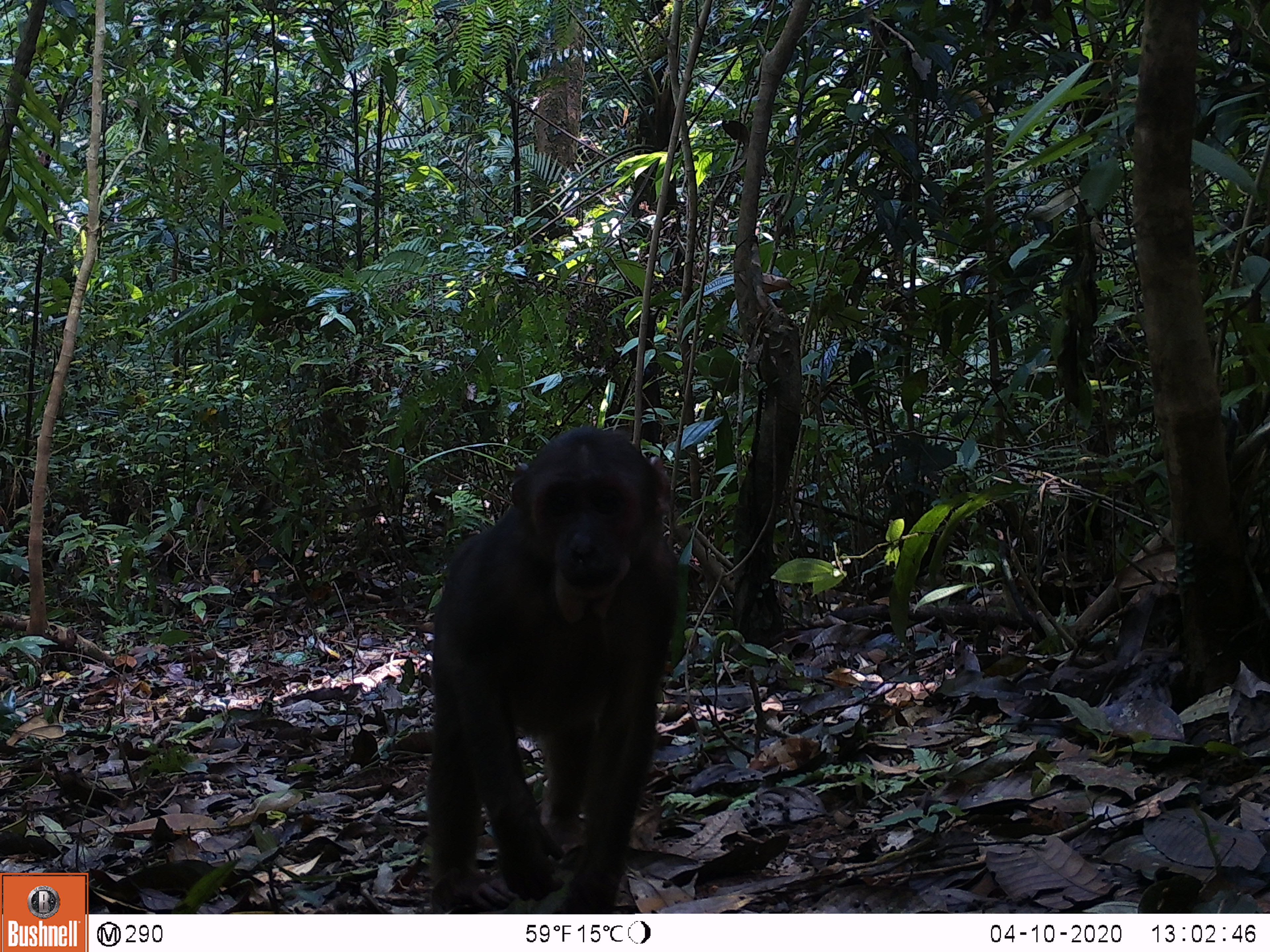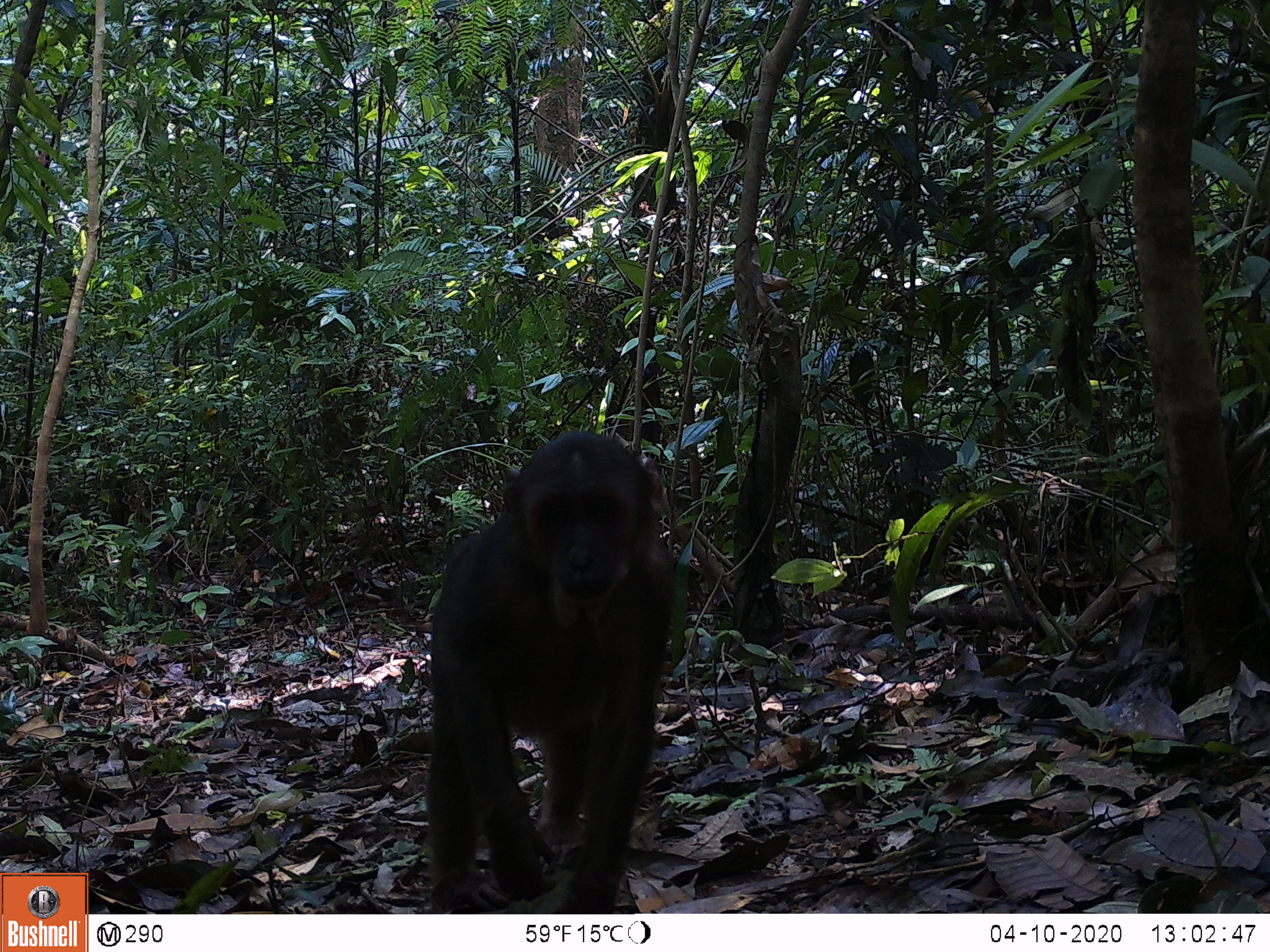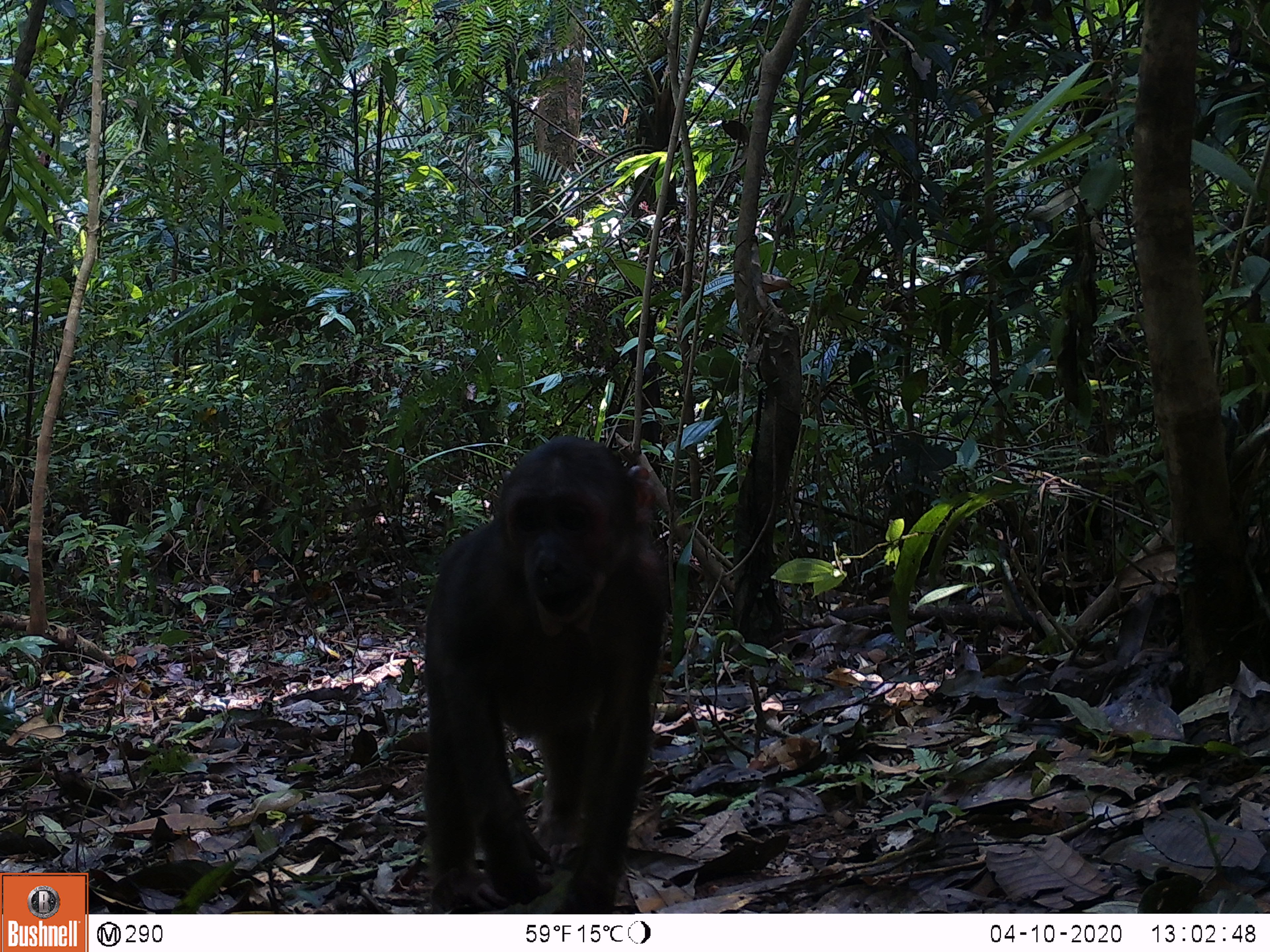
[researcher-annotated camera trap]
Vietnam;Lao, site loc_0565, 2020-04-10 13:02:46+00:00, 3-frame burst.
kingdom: Animalia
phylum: Chordata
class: Mammalia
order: Primates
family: Cercopithecidae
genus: Macaca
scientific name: Macaca arctoides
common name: stump-tailed macaque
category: stump tailed macaque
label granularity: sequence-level